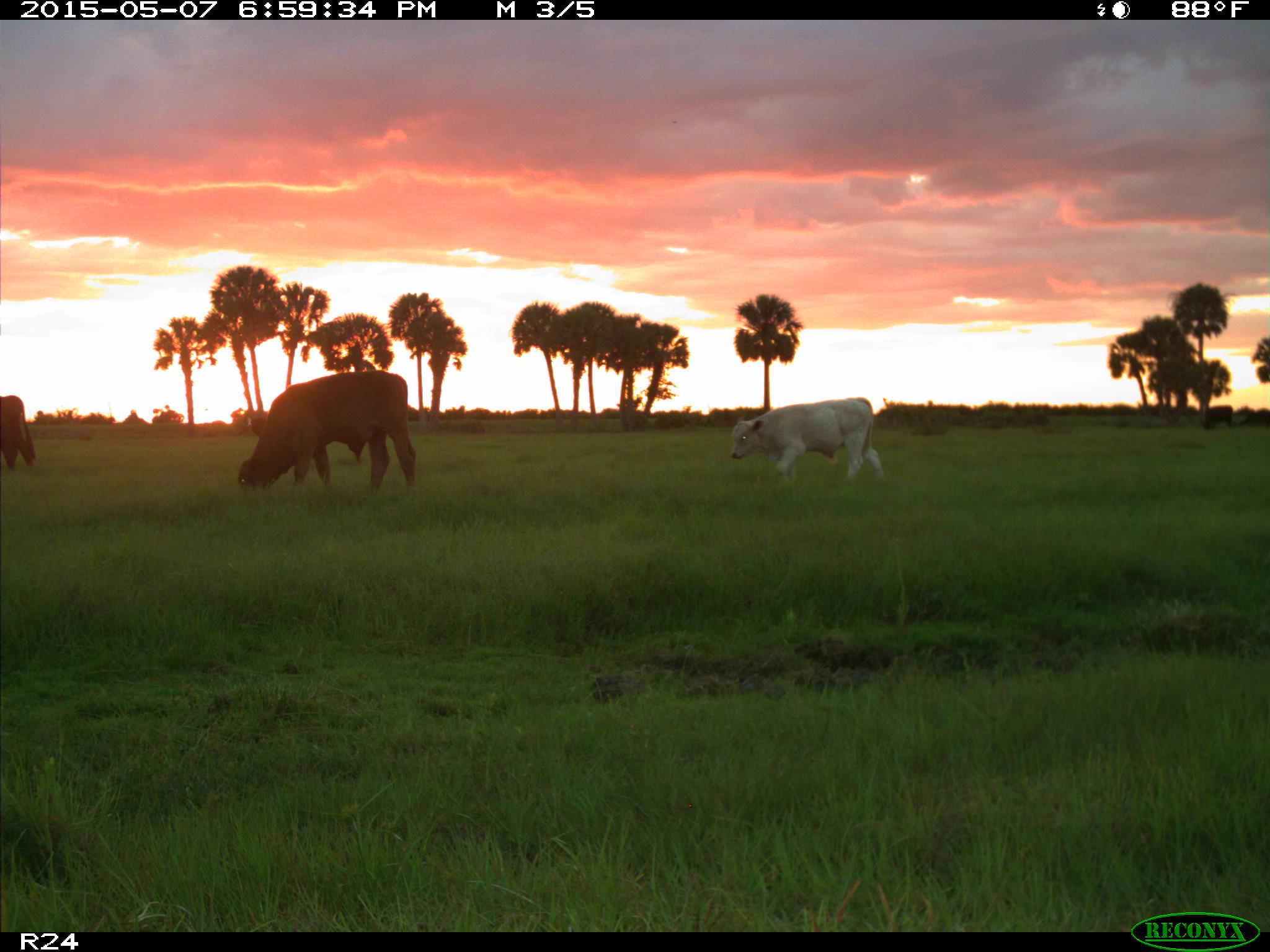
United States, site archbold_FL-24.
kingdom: Animalia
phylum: Chordata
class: Mammalia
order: Artiodactyla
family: Bovidae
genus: Bos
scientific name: Bos taurus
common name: domestic cow